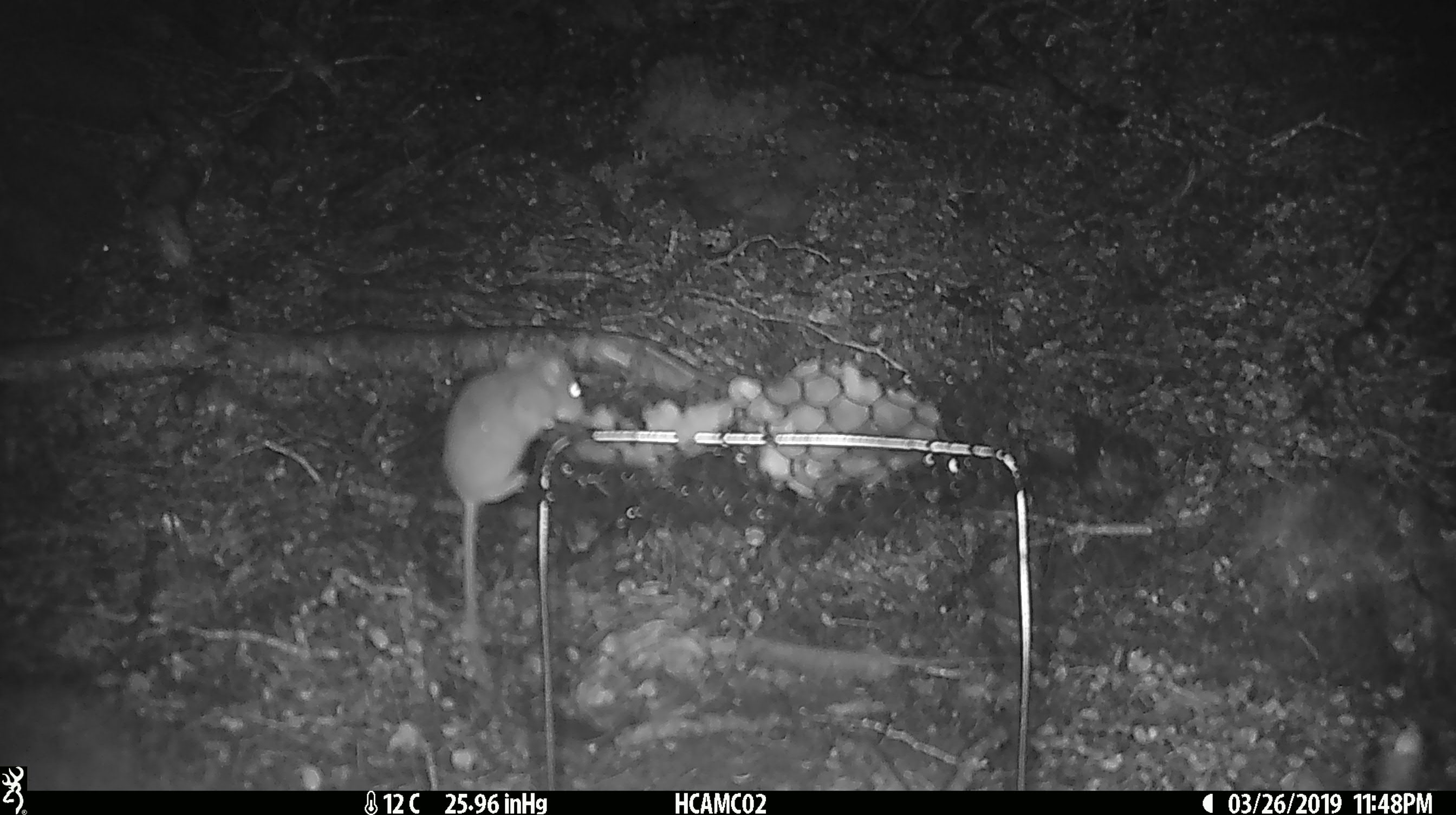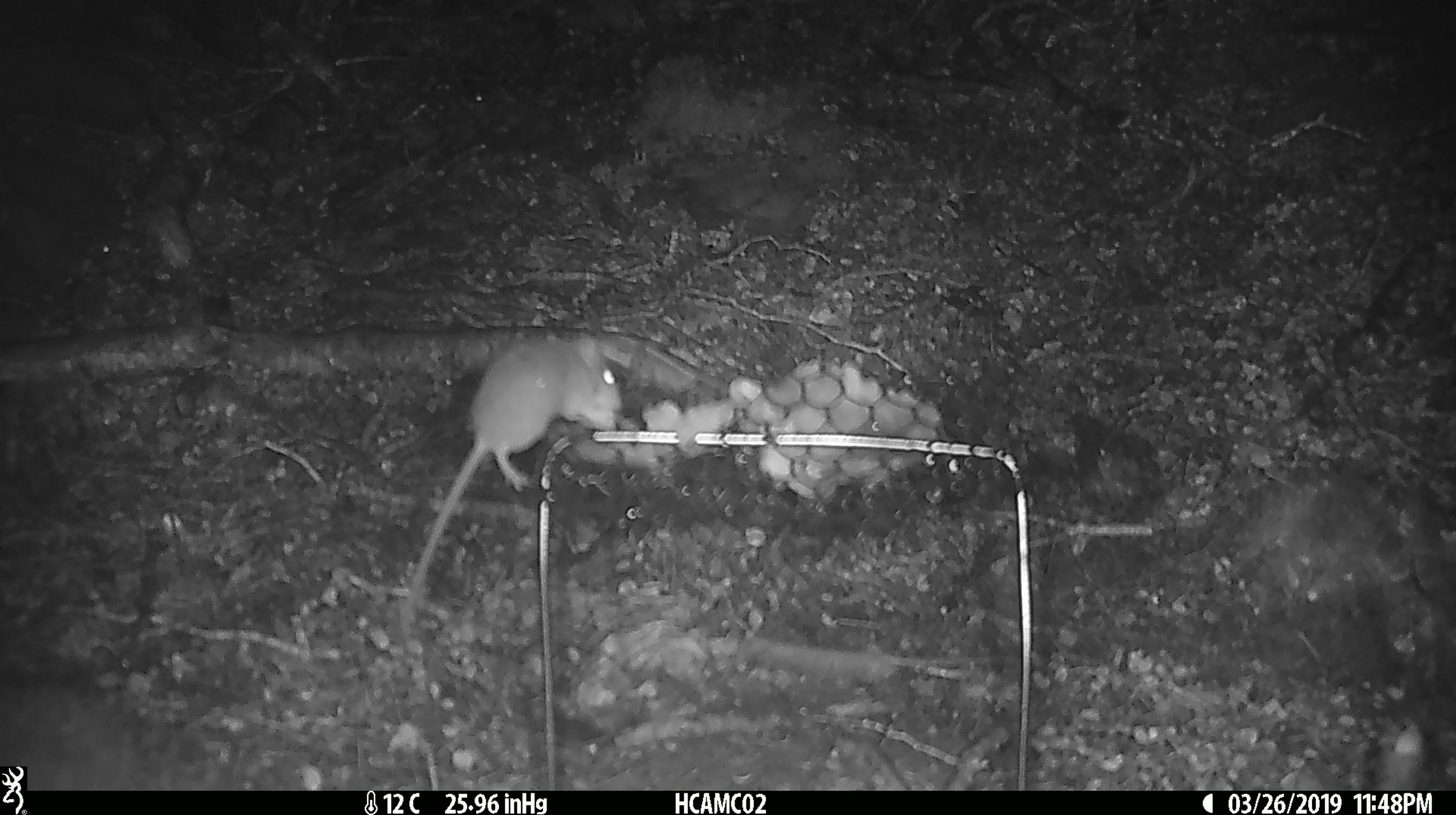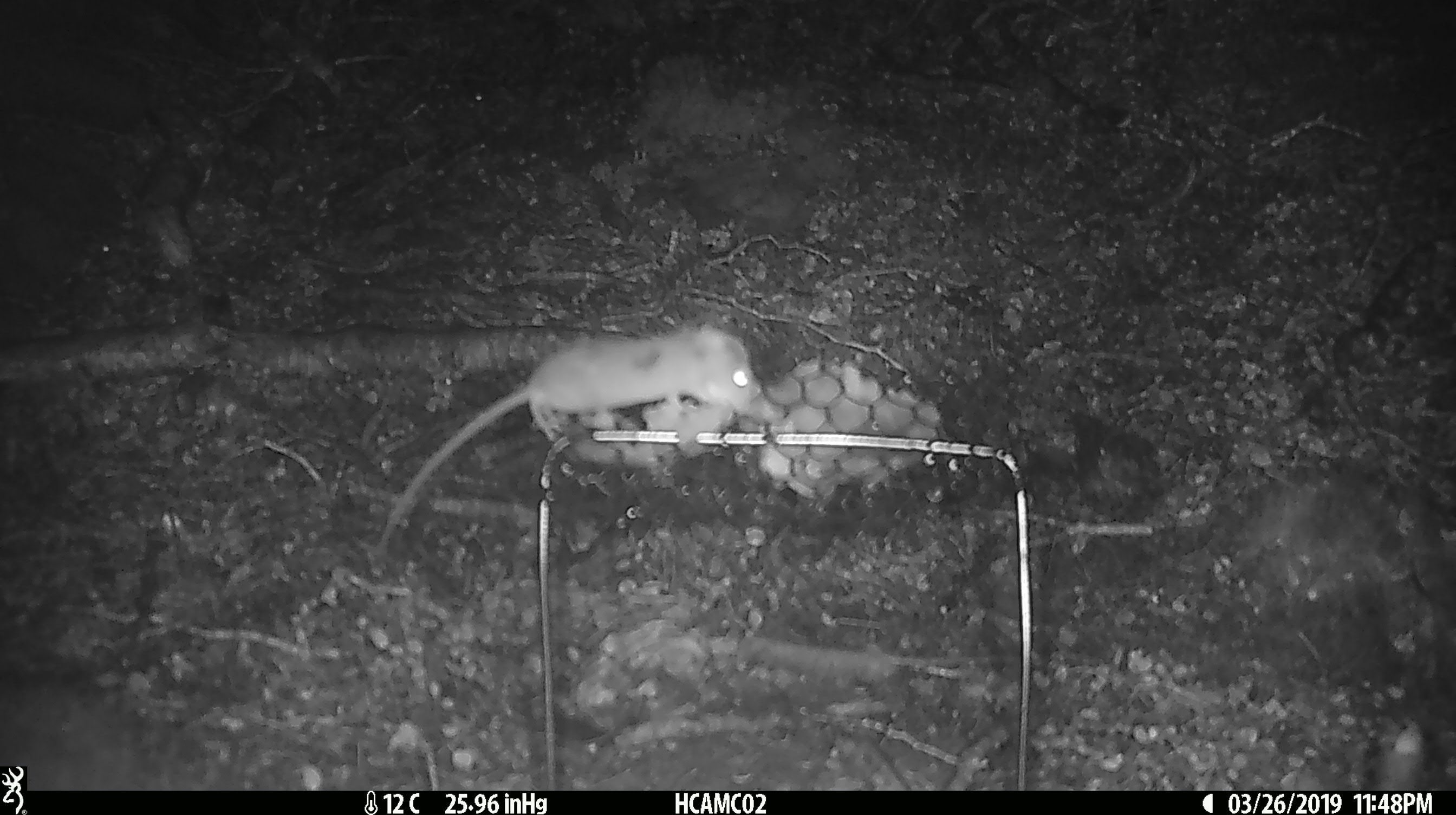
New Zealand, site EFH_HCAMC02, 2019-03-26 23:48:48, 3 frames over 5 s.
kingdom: Animalia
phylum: Chordata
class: Mammalia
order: Rodentia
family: Muridae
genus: Mus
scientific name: Mus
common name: mouse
Mouse (Mus).